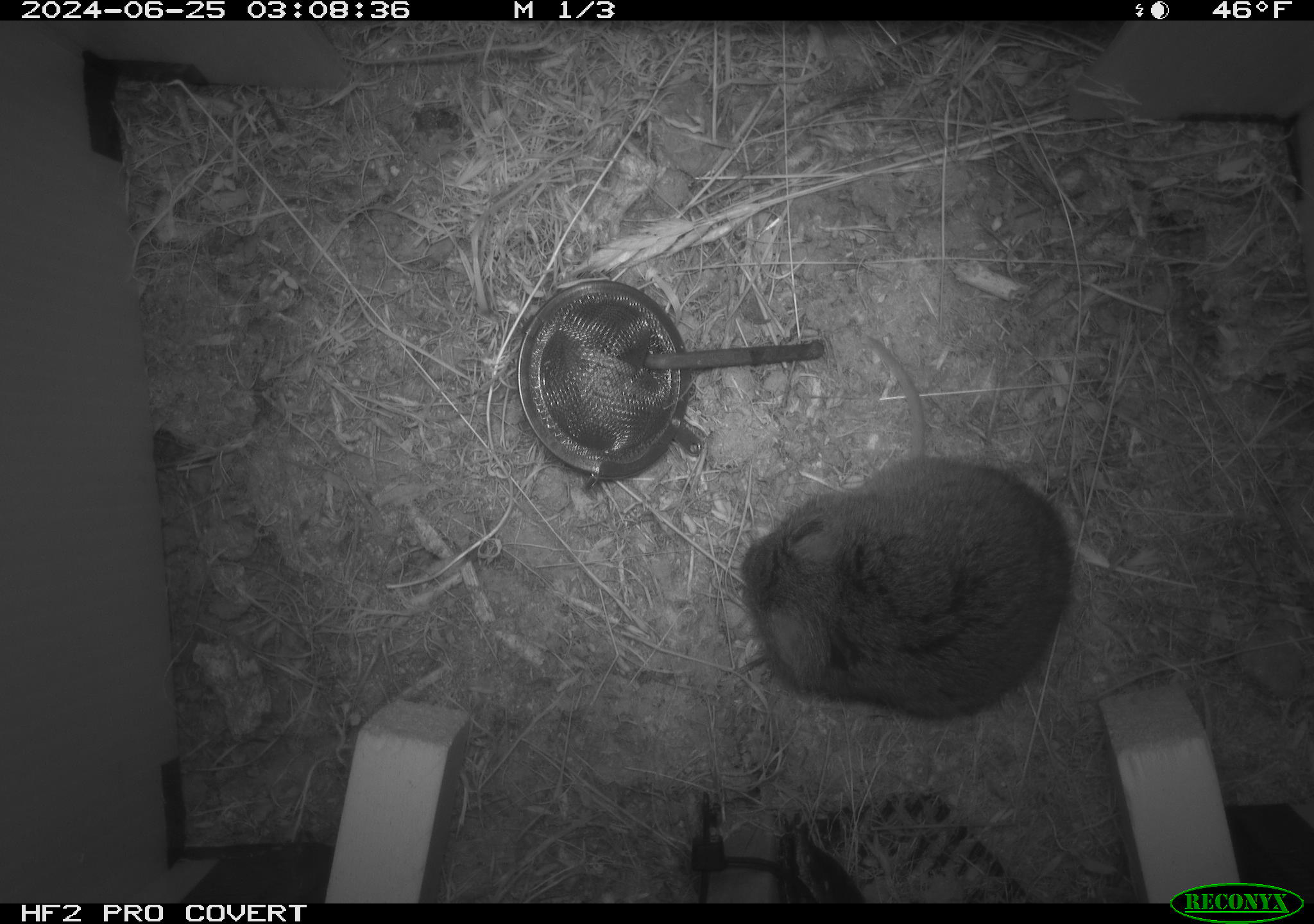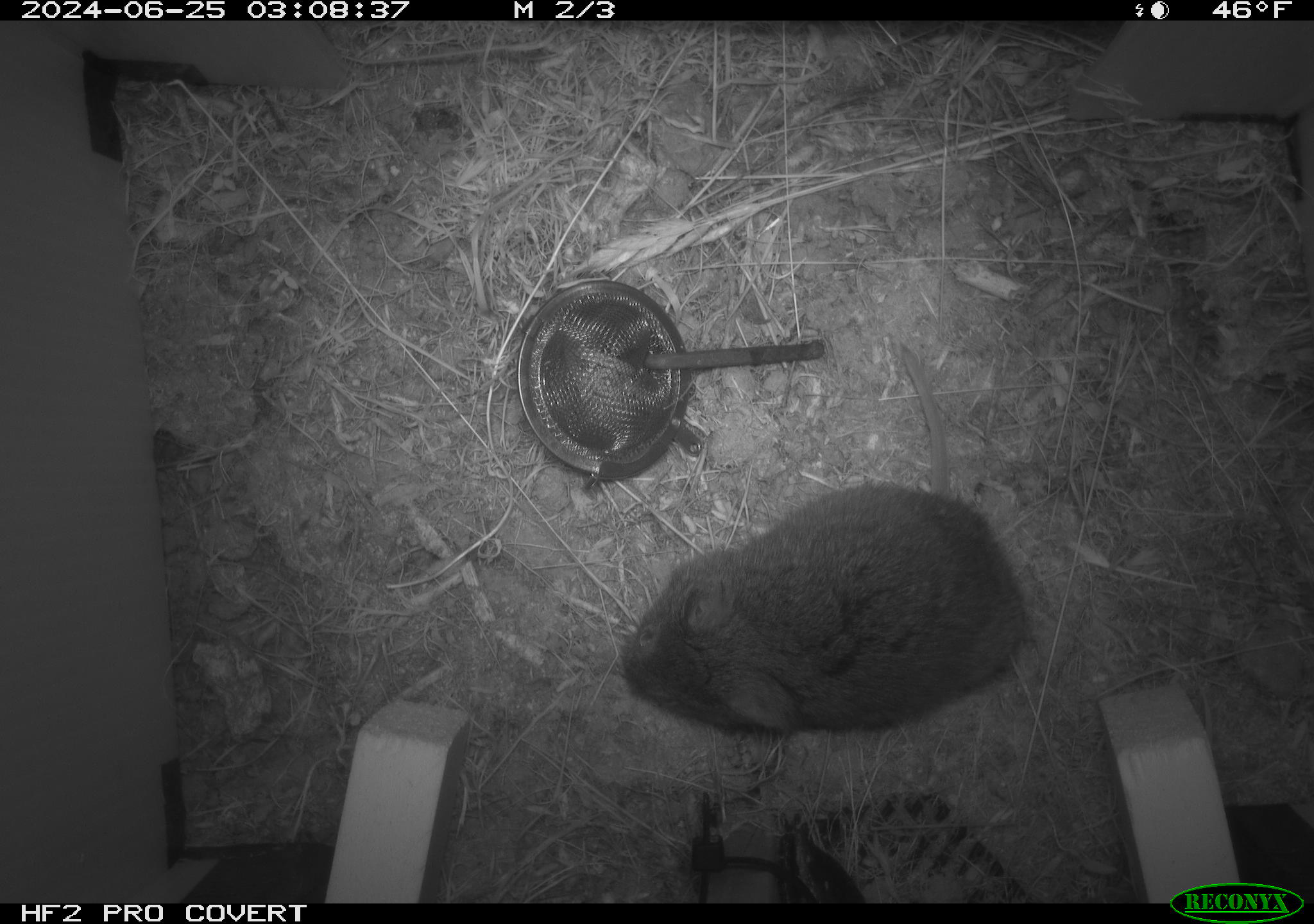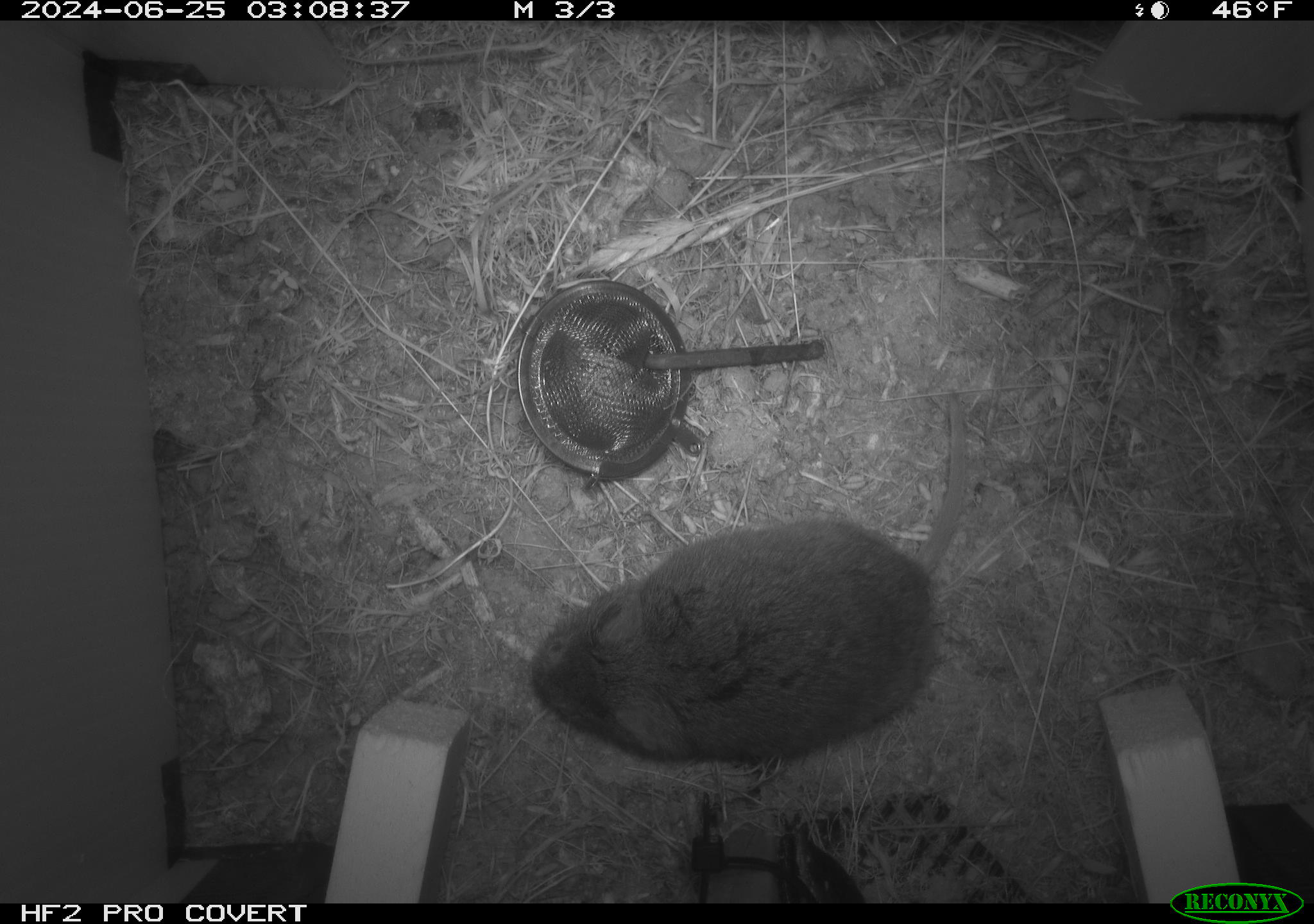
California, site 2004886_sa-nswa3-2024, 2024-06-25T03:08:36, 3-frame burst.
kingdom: Animalia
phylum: Chordata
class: Mammalia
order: Rodentia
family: Cricetidae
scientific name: Arvicolinae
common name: voles, lemmings, and muskrats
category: arvicolinae subfamily